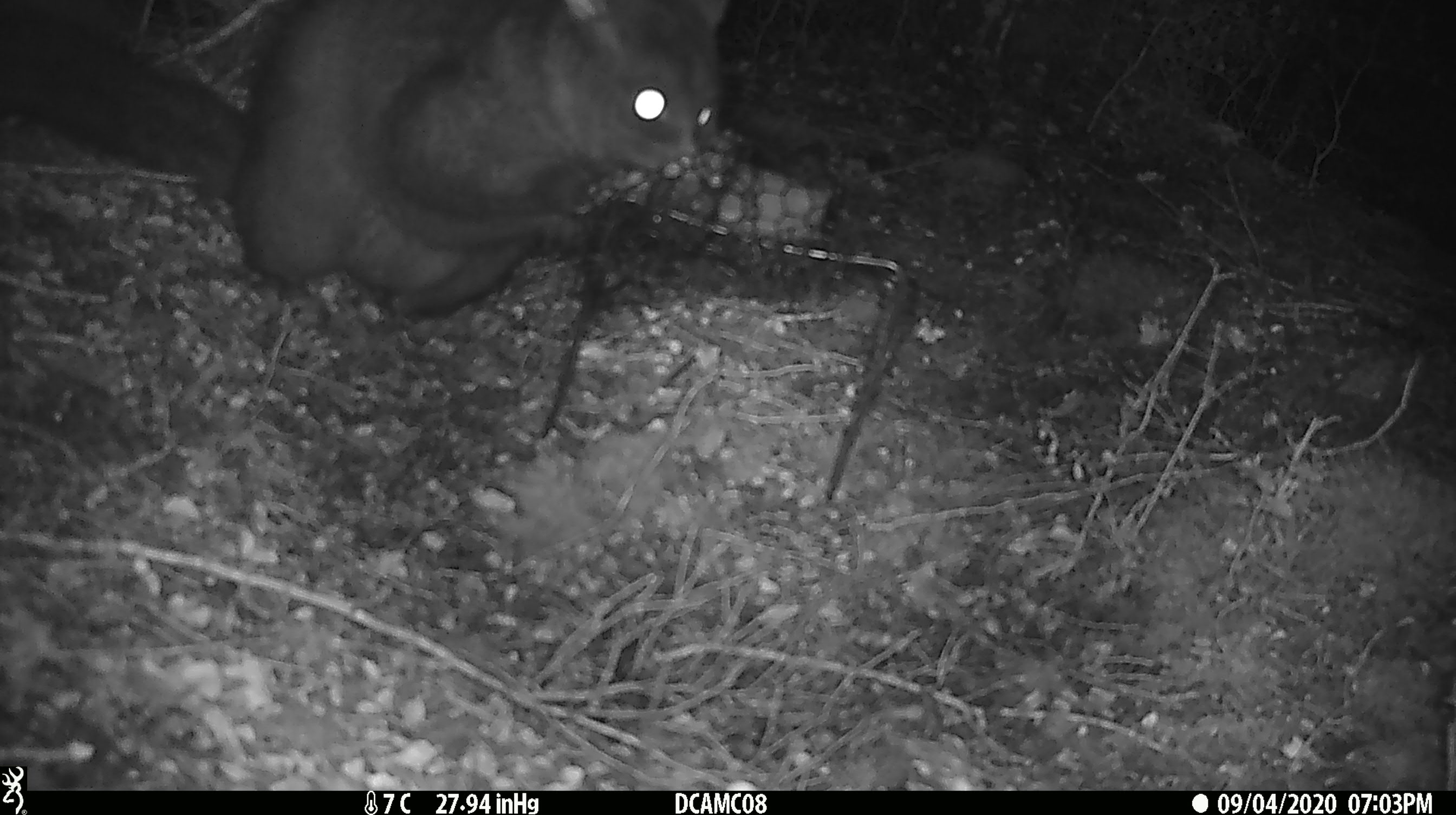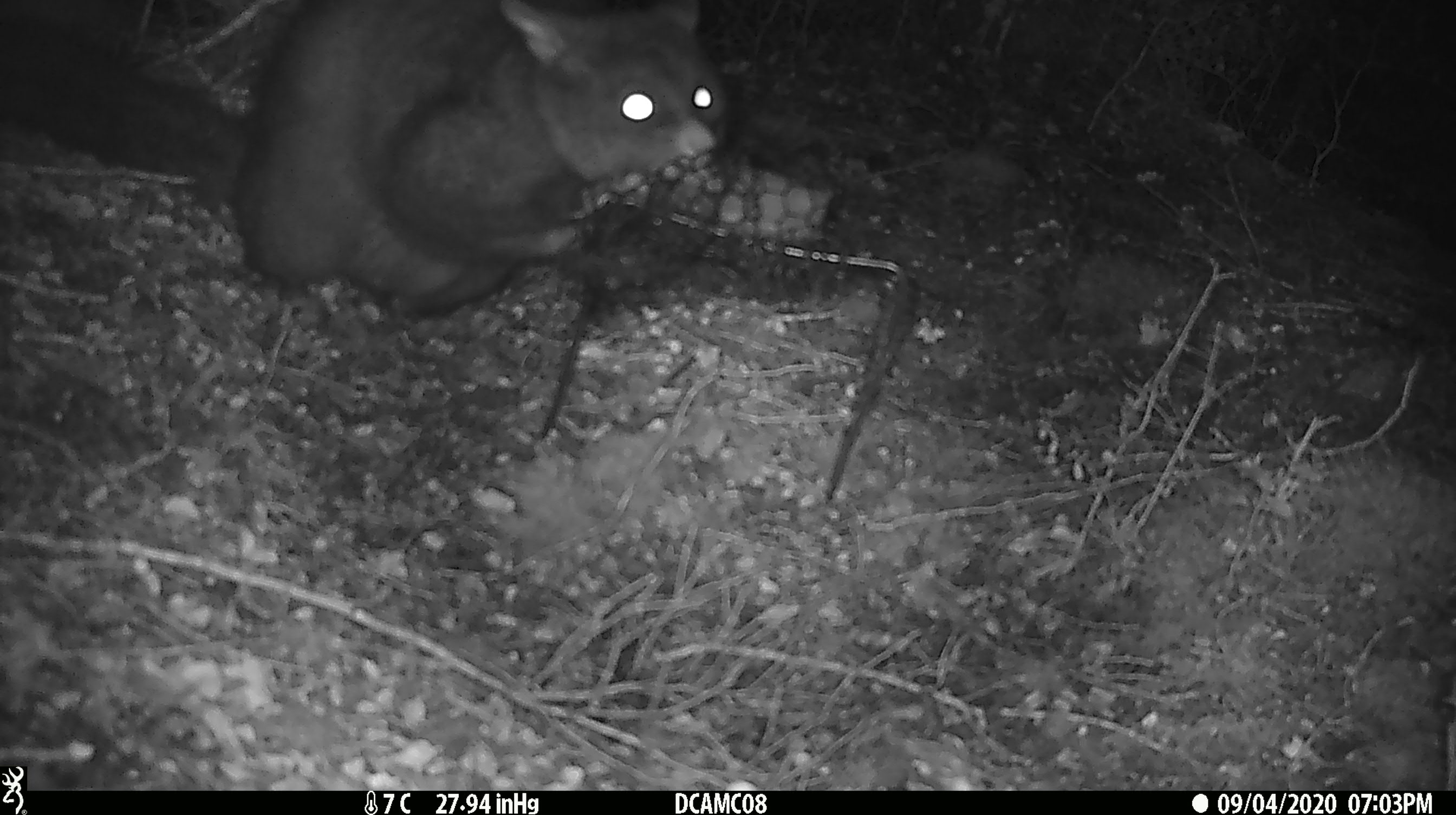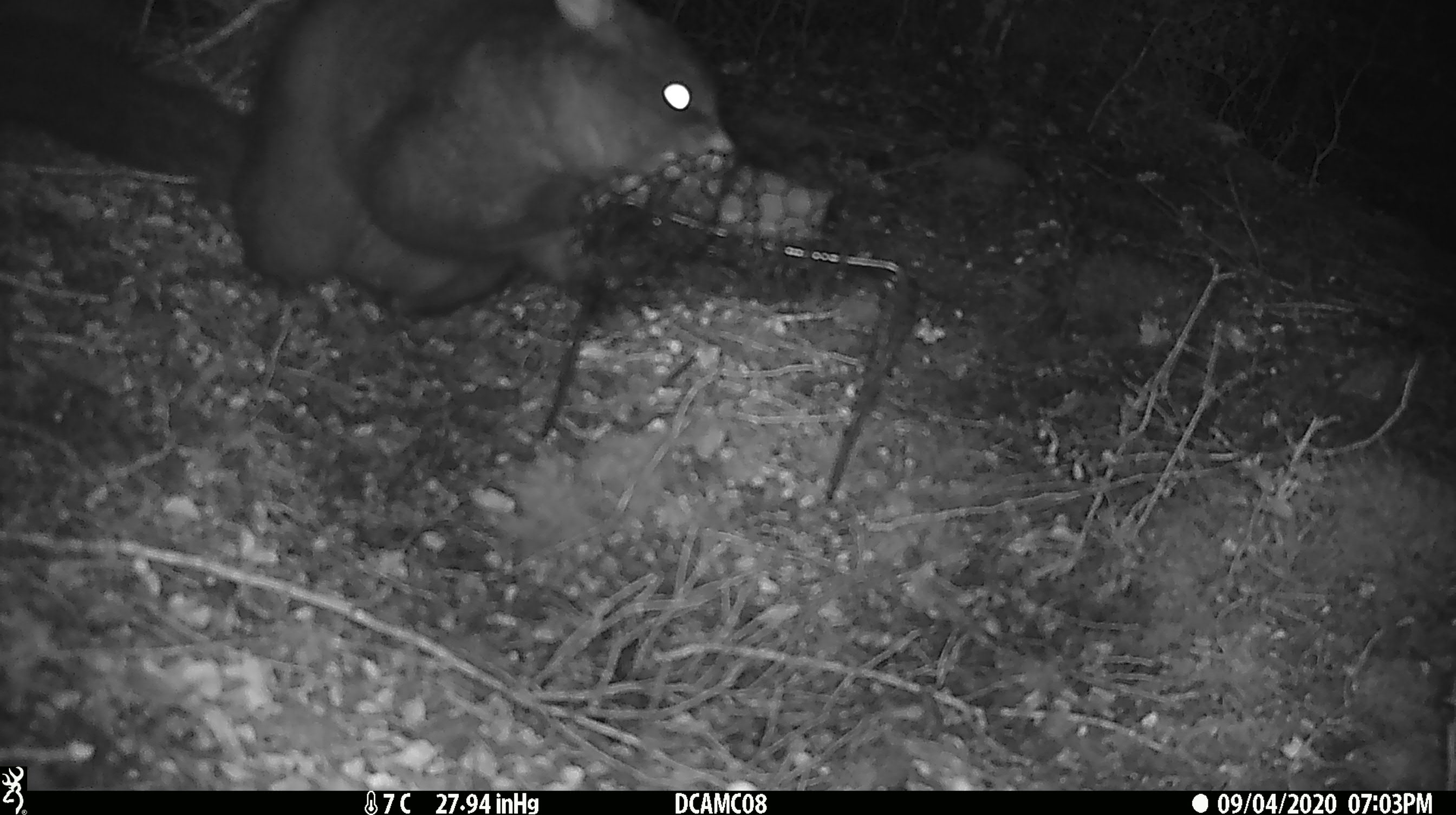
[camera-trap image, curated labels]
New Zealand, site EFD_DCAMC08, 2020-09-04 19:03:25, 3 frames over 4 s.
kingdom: Animalia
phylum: Chordata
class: Mammalia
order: Diprotodontia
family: Phalangeridae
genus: Trichosurus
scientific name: Trichosurus vulpecula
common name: common brushtail possum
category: possum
Possum (common brushtail possum) (Trichosurus vulpecula).